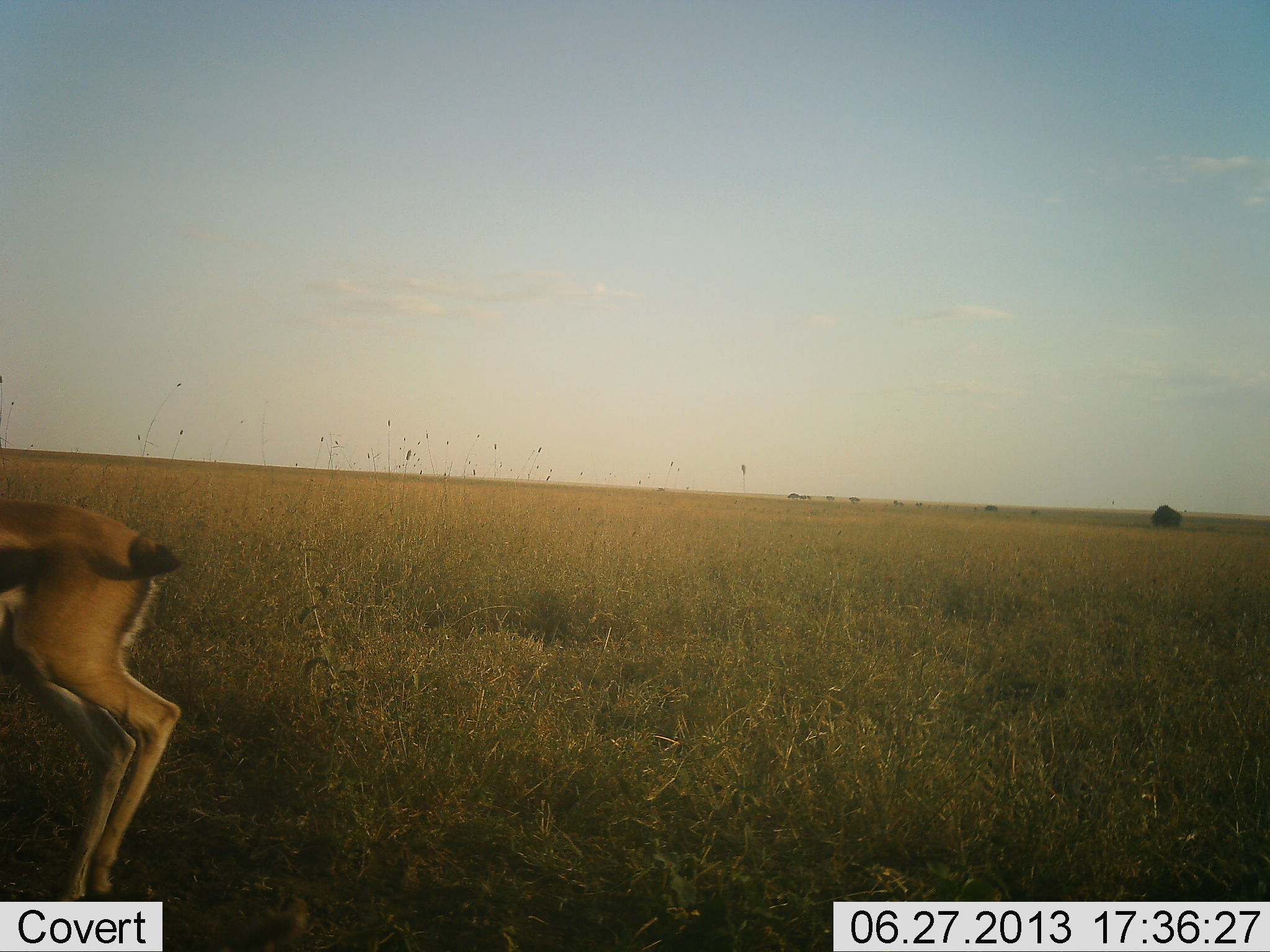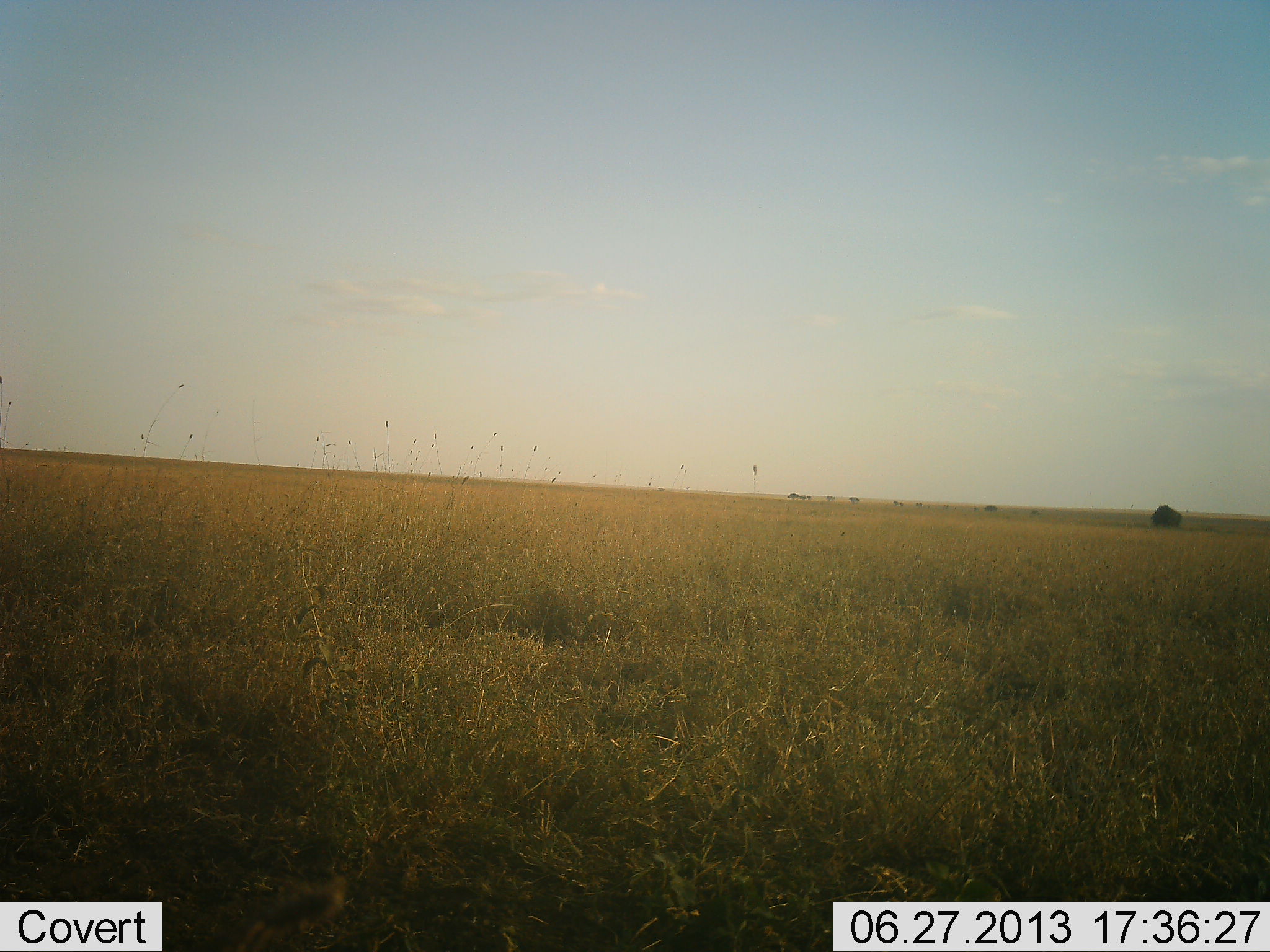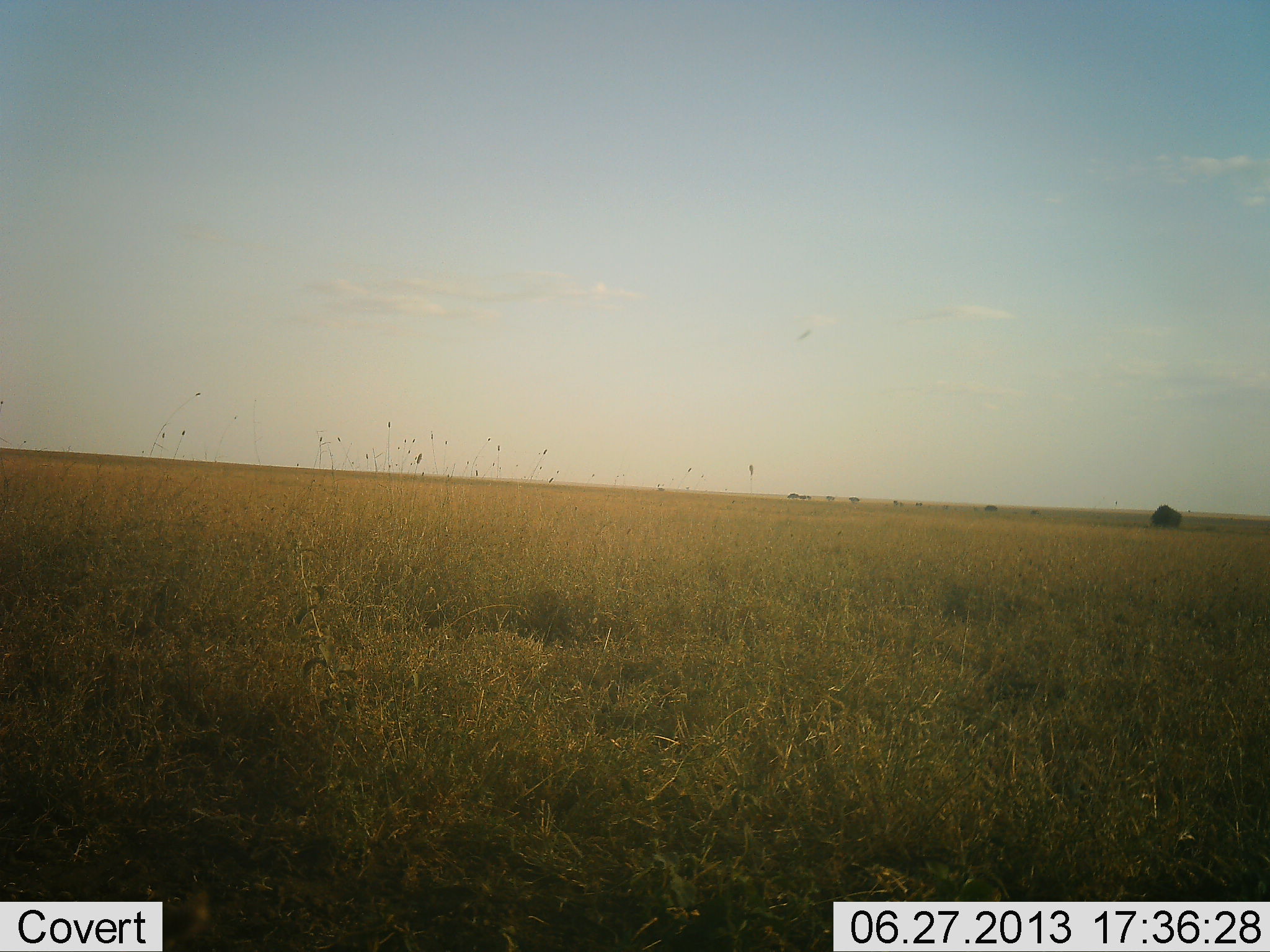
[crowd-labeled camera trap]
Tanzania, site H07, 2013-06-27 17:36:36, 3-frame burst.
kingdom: Animalia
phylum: Chordata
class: Mammalia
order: Artiodactyla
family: Bovidae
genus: Eudorcas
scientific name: Eudorcas thomsonii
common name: thomson's gazelle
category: gazellethomsons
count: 1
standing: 0%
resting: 0%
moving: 100%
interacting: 0%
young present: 0%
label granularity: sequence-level